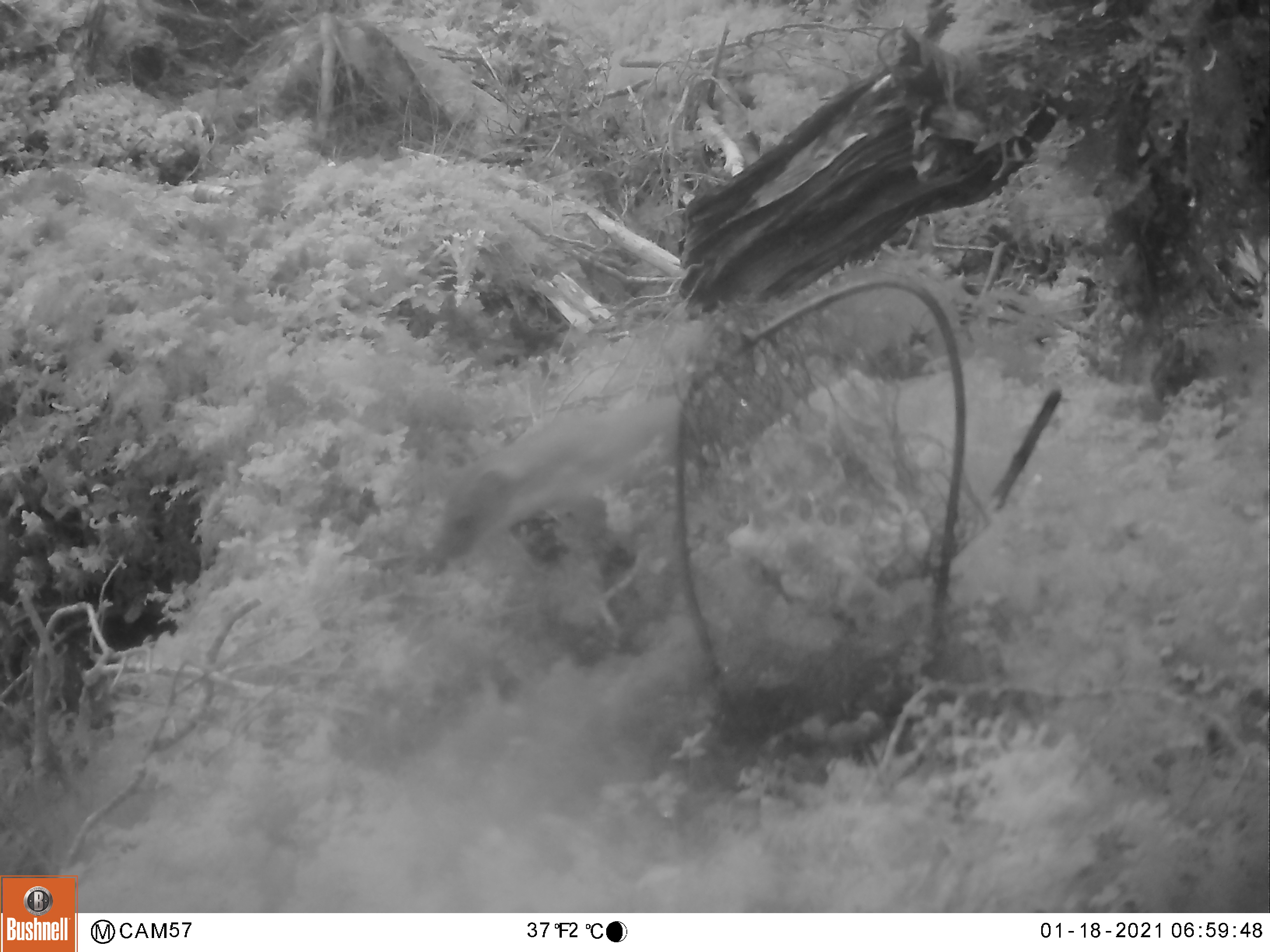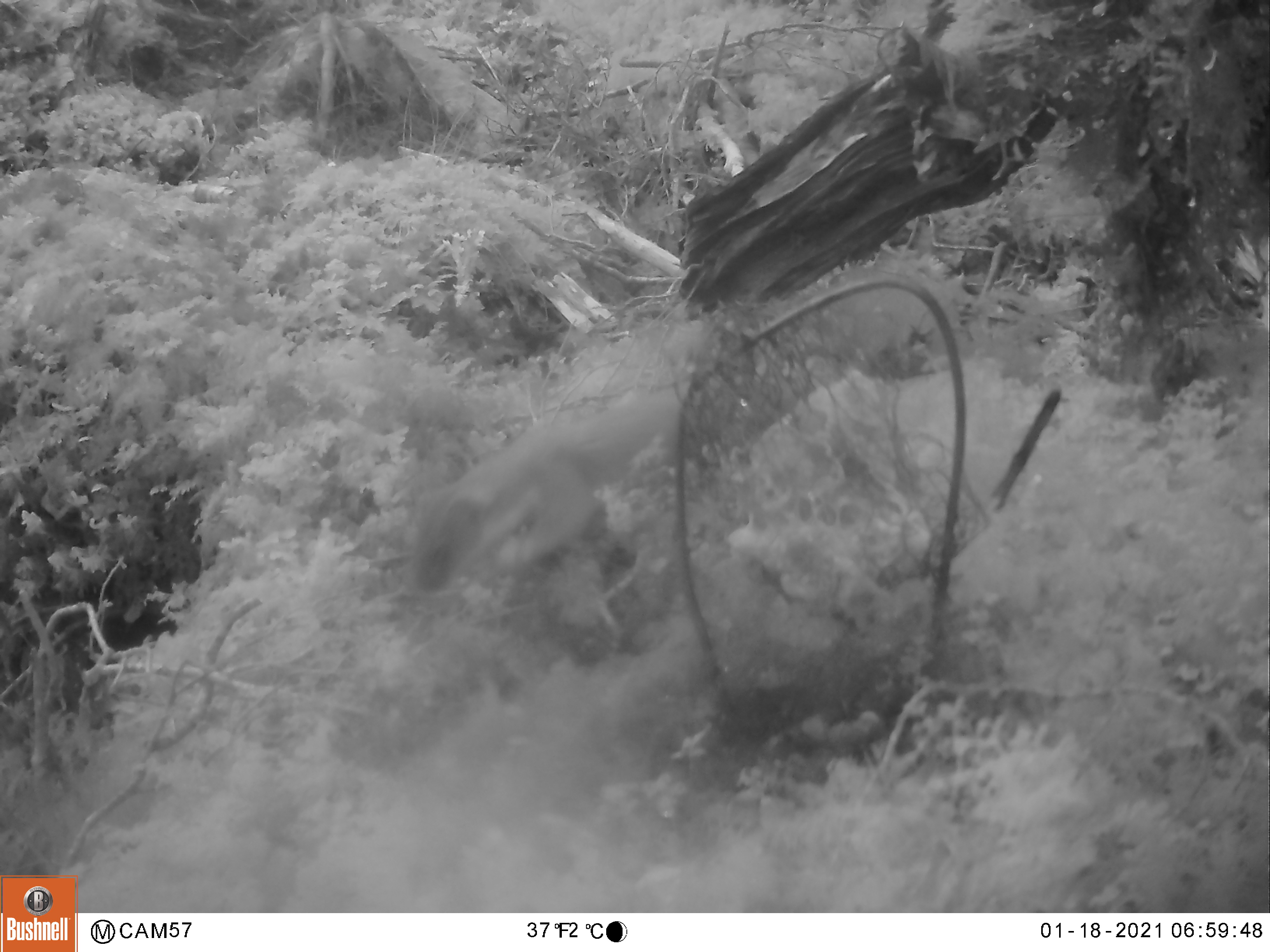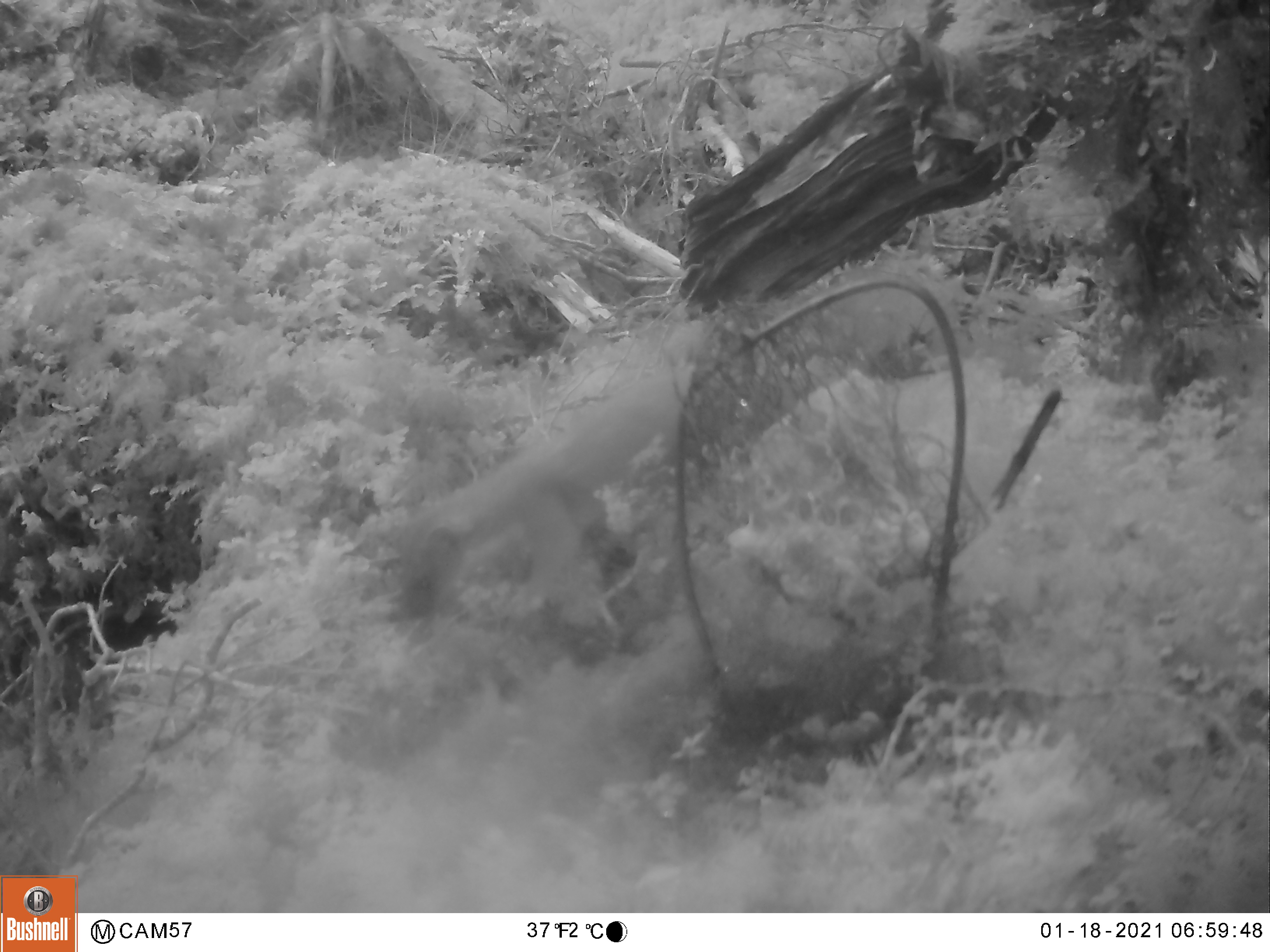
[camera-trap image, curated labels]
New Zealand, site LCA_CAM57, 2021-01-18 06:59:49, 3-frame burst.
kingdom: Animalia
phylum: Chordata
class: Mammalia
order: Carnivora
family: Mustelidae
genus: Mustela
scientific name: Mustela erminea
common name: stoat